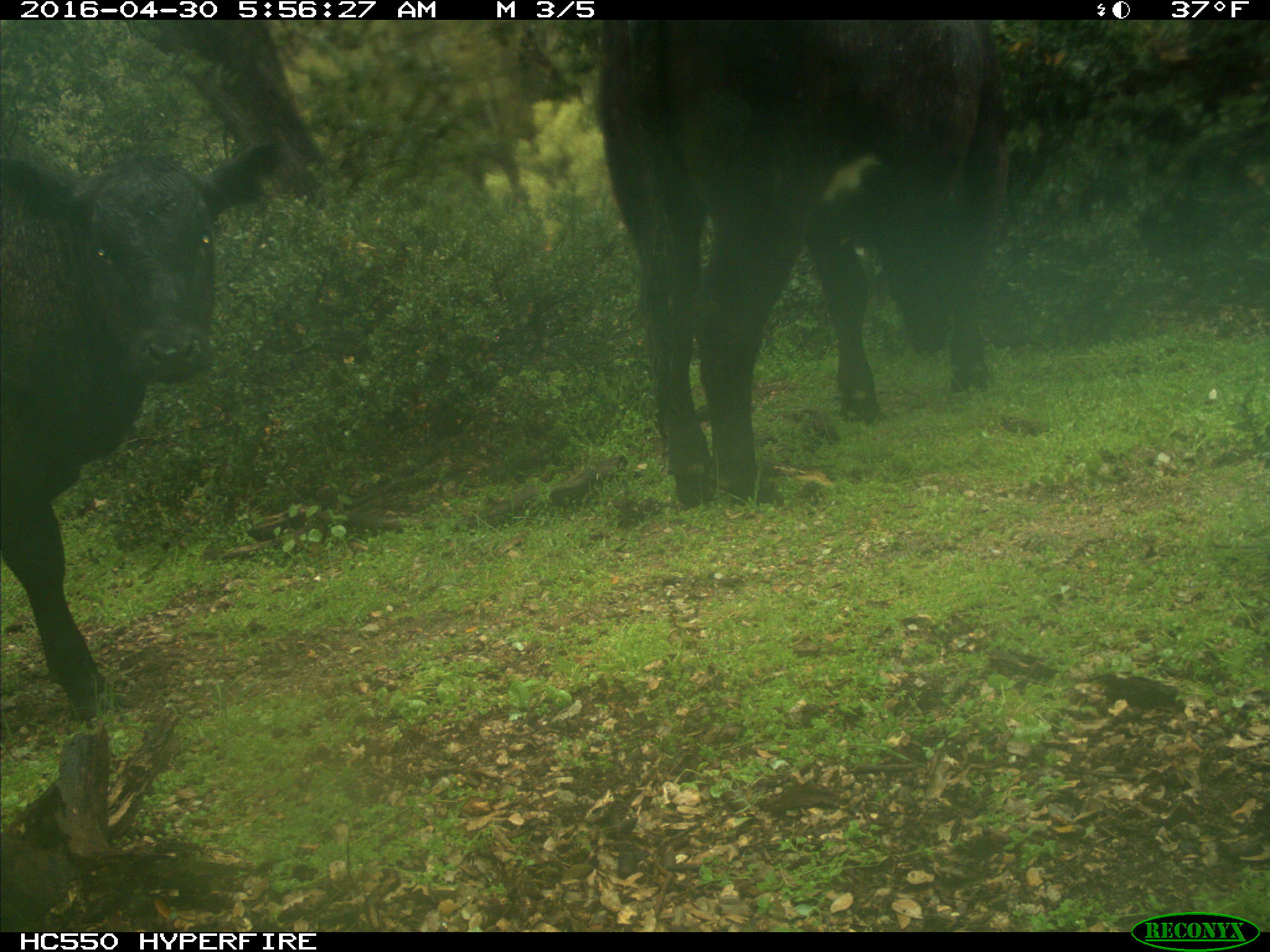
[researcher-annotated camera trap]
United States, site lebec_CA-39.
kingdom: Animalia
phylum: Chordata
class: Mammalia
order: Artiodactyla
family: Bovidae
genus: Bos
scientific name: Bos taurus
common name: domestic cow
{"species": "Bos taurus (domestic cow)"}